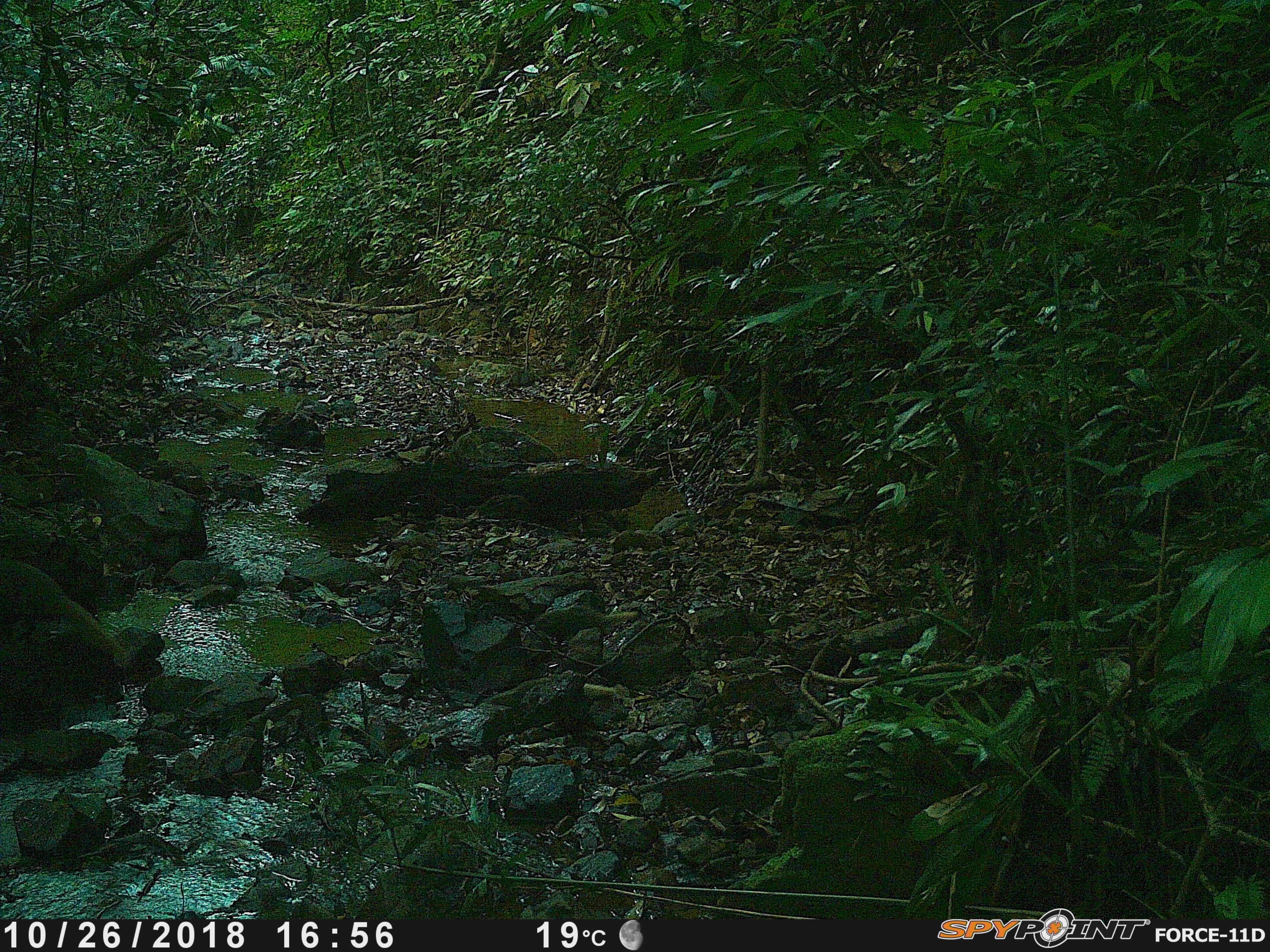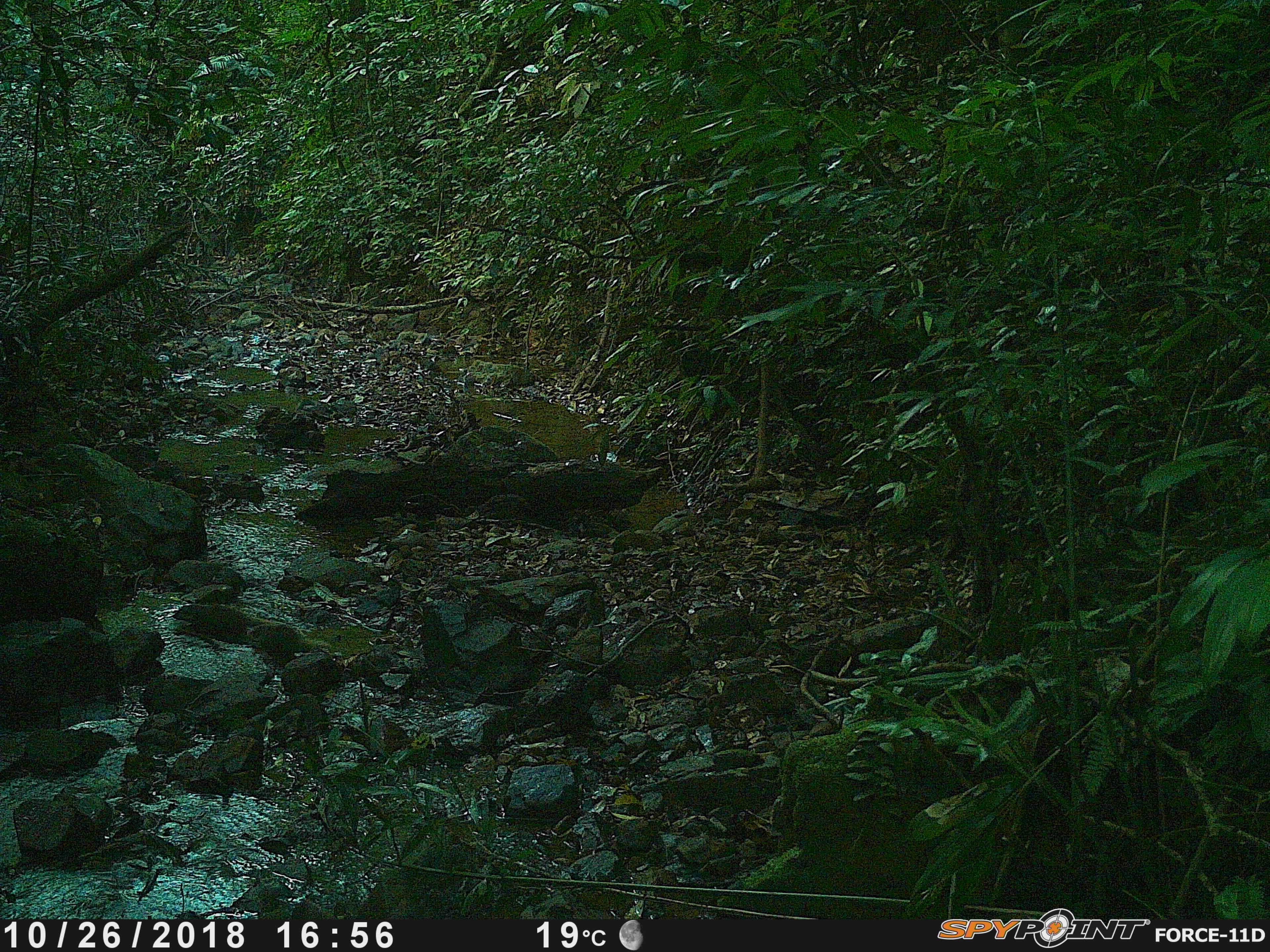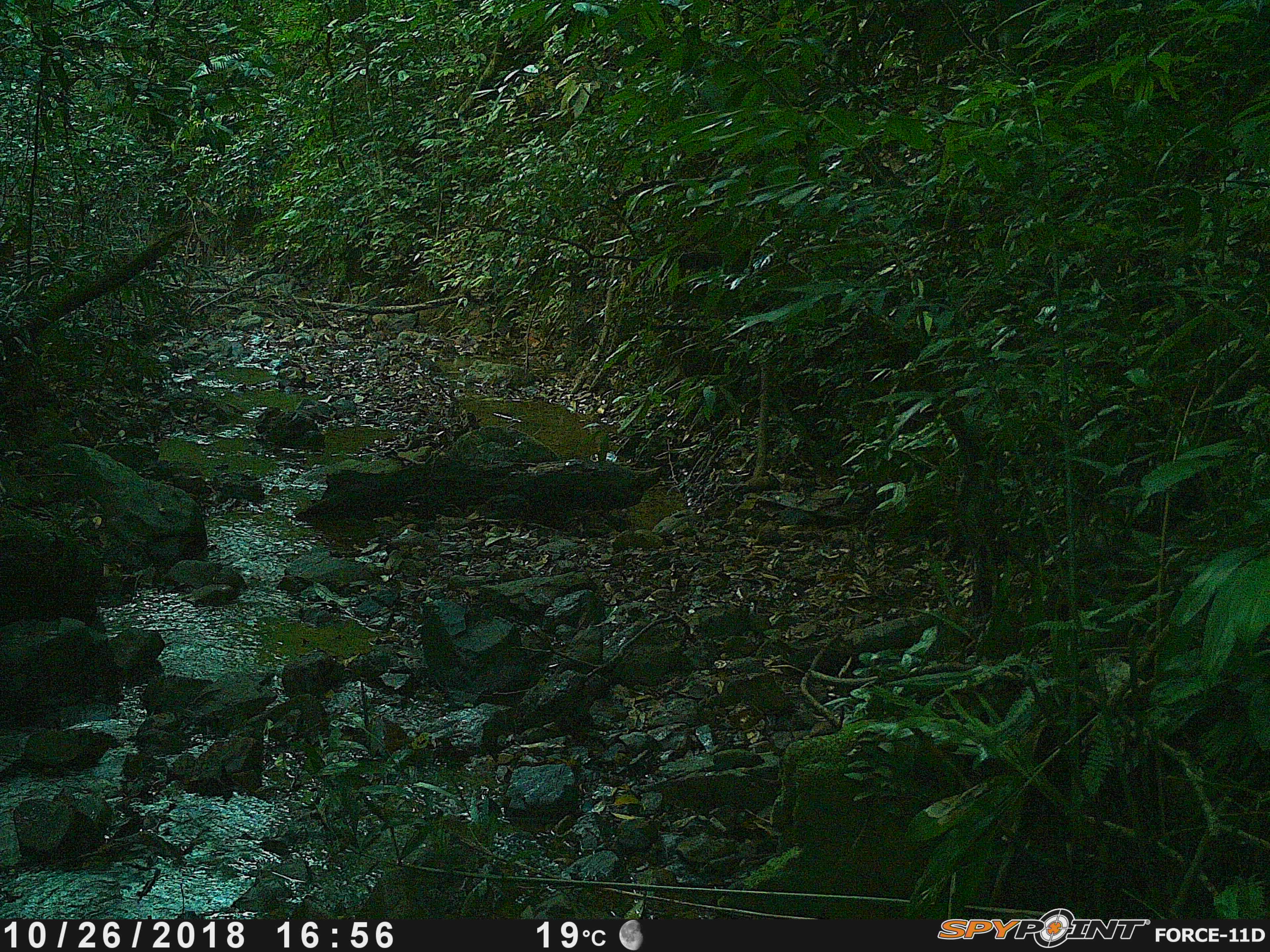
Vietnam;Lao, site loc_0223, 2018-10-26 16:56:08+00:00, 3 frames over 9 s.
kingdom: Animalia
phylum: Chordata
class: Mammalia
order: Carnivora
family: Herpestidae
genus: Urva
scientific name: Urva urva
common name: crab-eating mongoose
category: crab eating mongoose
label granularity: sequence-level